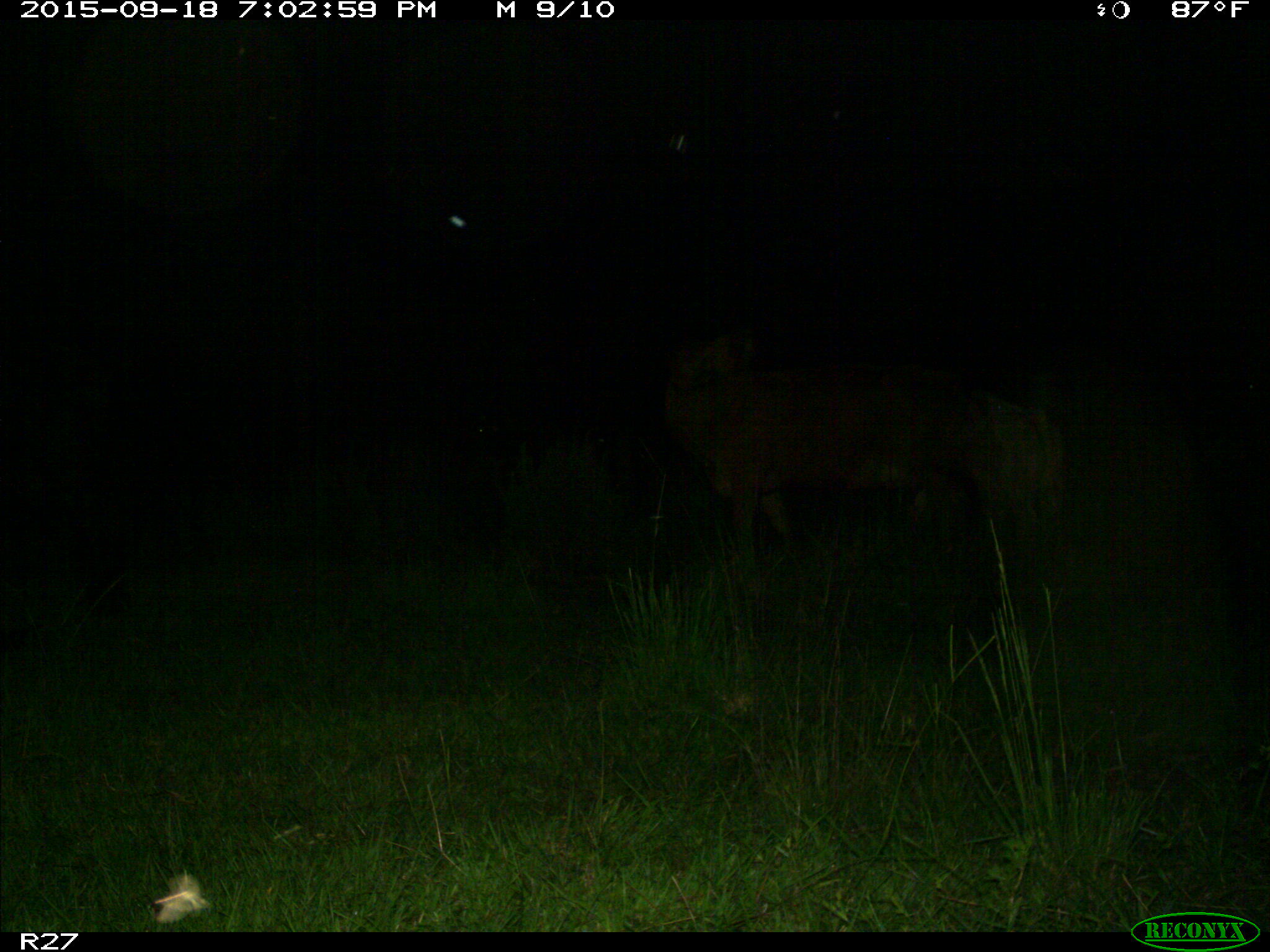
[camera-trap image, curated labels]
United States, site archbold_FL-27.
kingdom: Animalia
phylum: Chordata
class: Mammalia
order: Artiodactyla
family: Bovidae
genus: Bos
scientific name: Bos taurus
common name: domestic cow